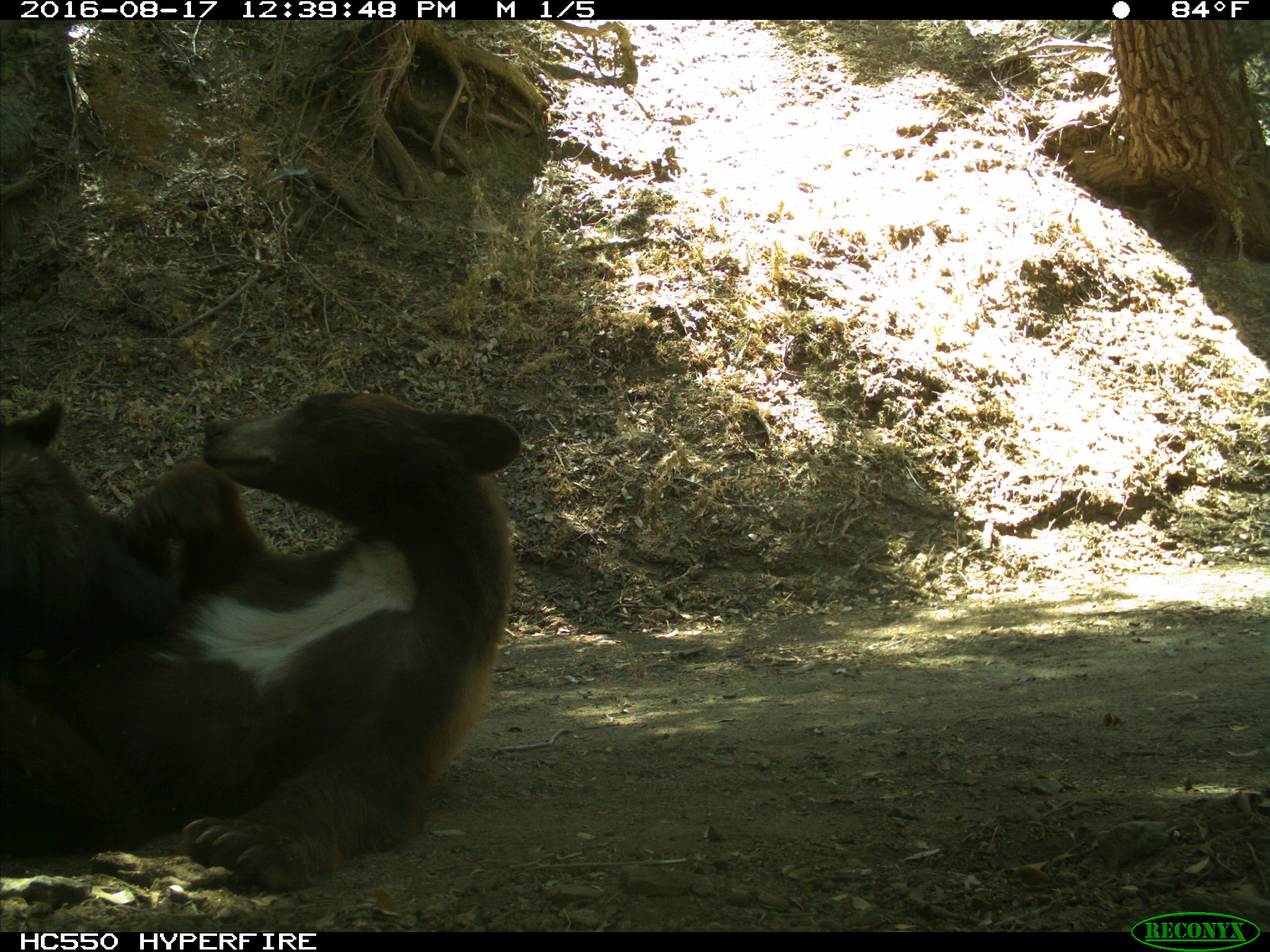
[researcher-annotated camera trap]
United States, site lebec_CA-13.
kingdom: Animalia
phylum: Chordata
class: Mammalia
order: Carnivora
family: Ursidae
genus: Ursus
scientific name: Ursus americanus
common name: american black bear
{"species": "Ursus americanus (american black bear)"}